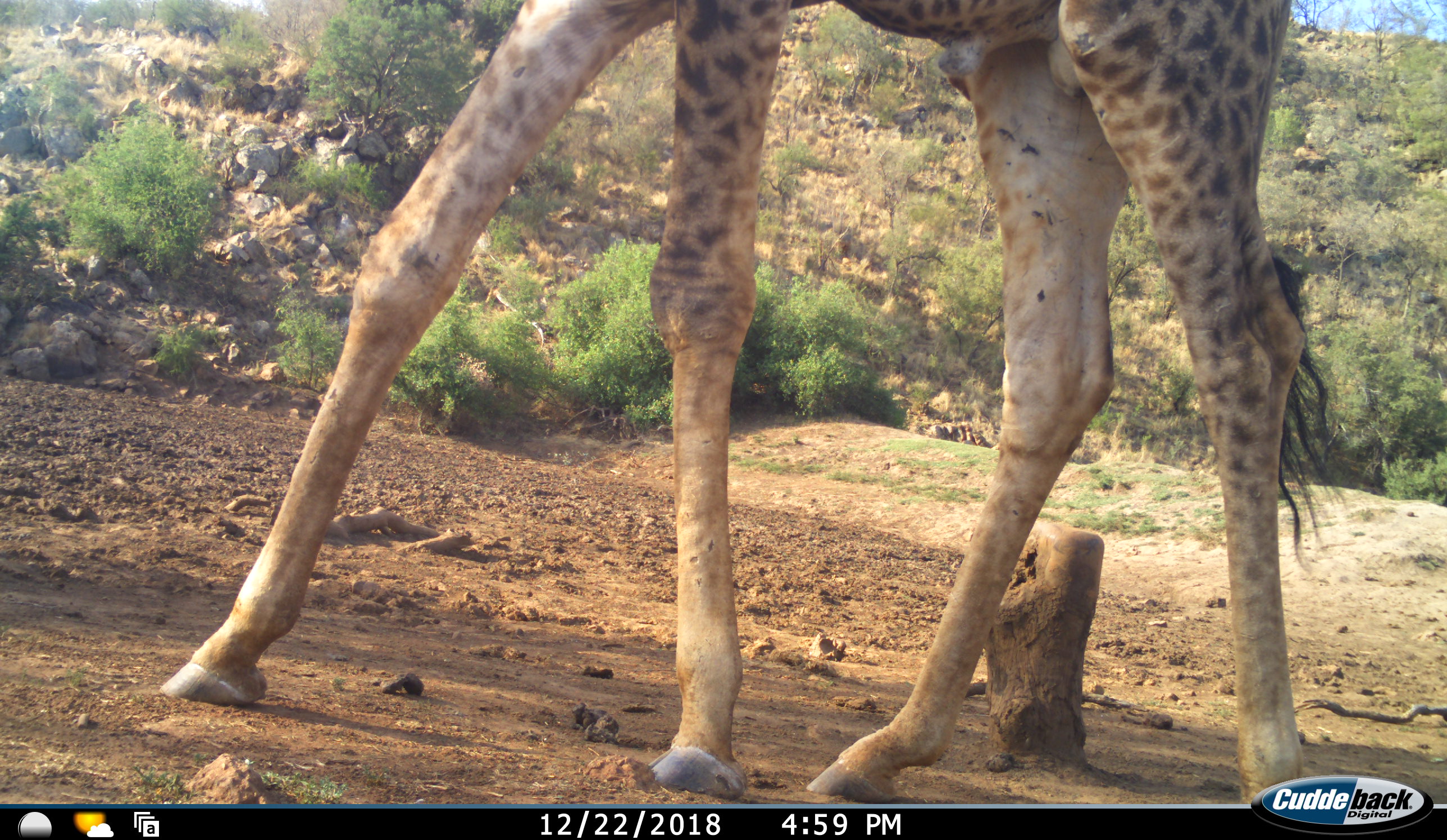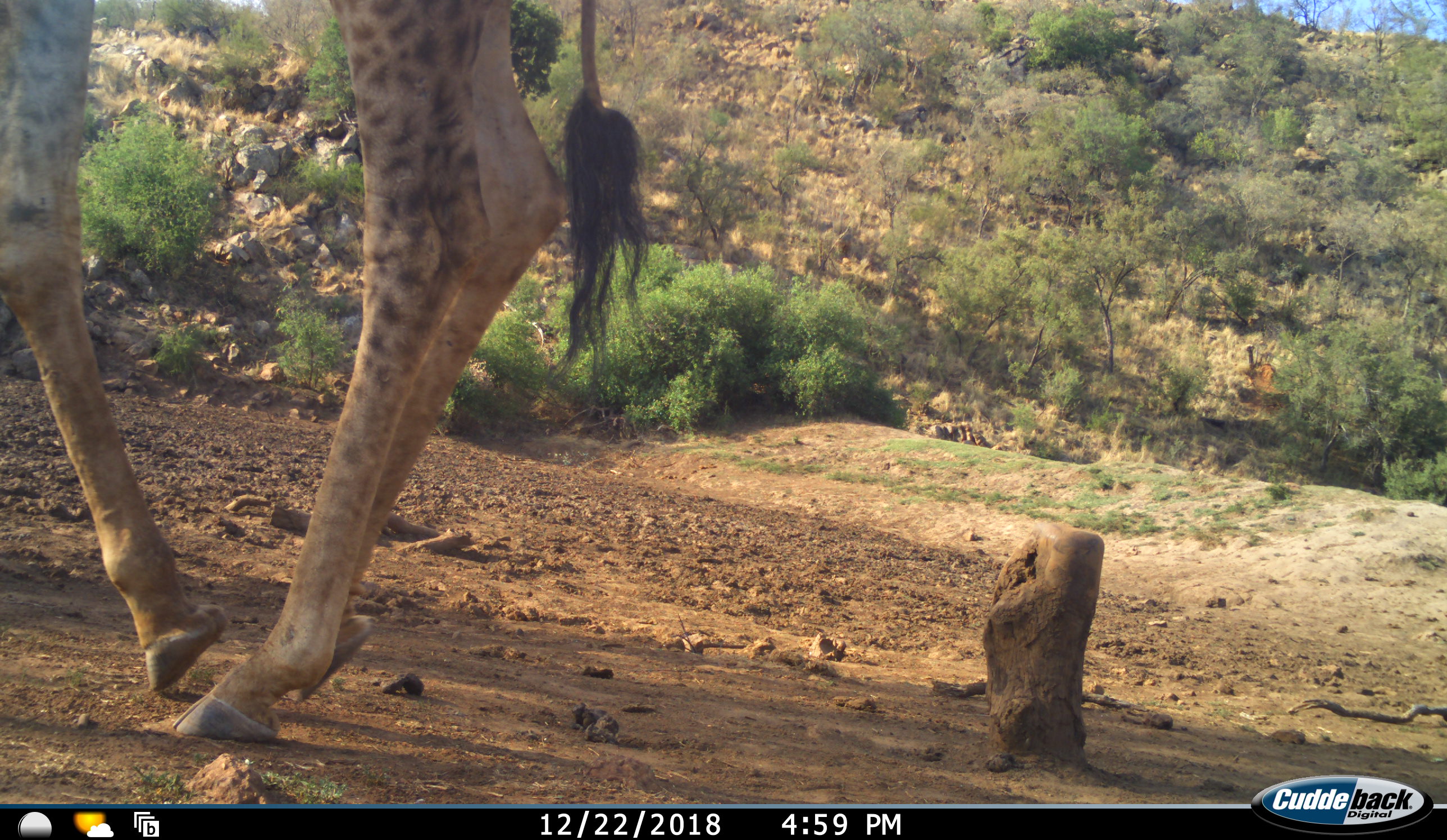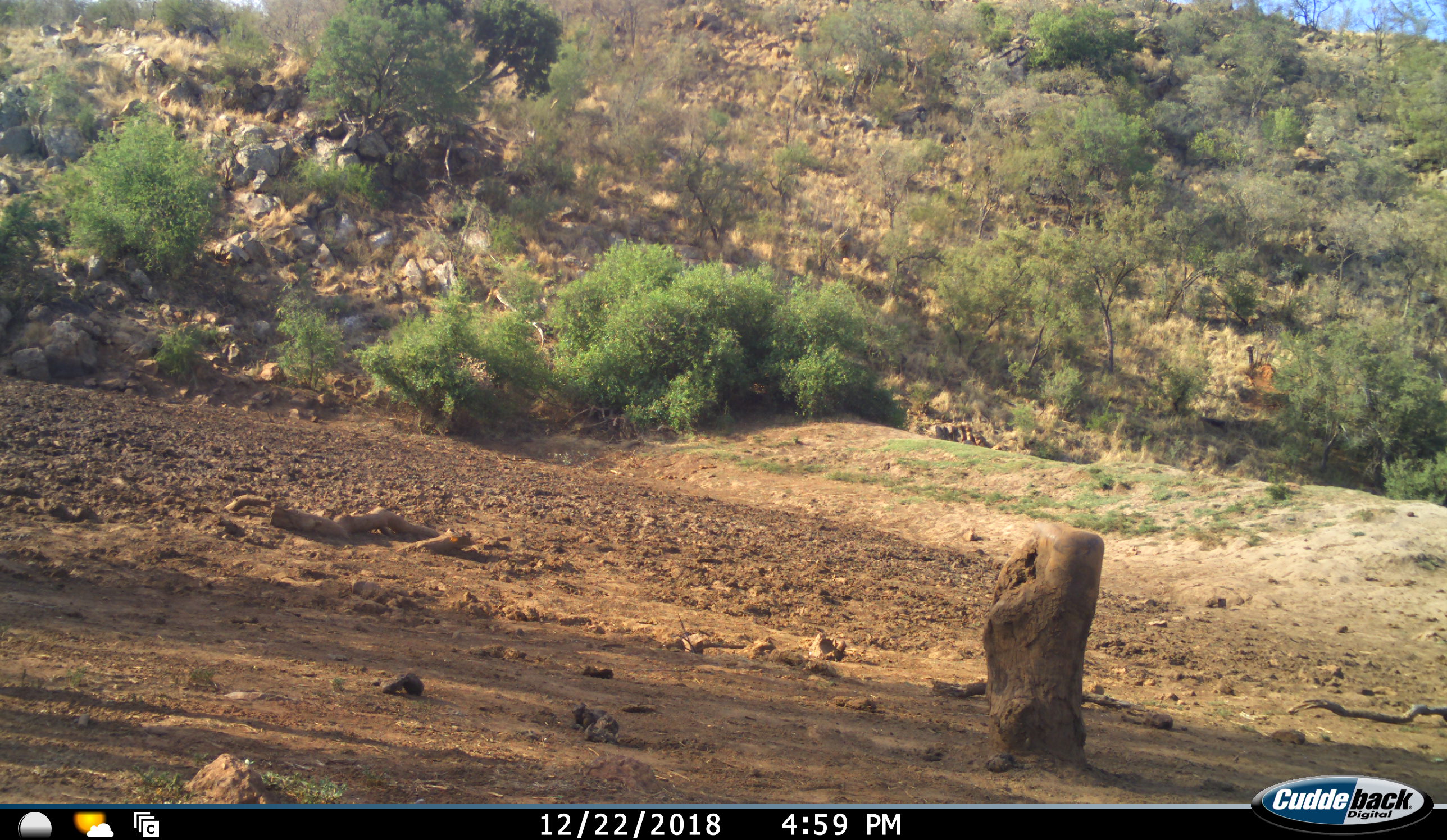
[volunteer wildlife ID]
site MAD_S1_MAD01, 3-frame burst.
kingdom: Animalia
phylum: Chordata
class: Mammalia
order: Artiodactyla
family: Giraffidae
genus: Giraffa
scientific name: Giraffa camelopardalis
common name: giraffe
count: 1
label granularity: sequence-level